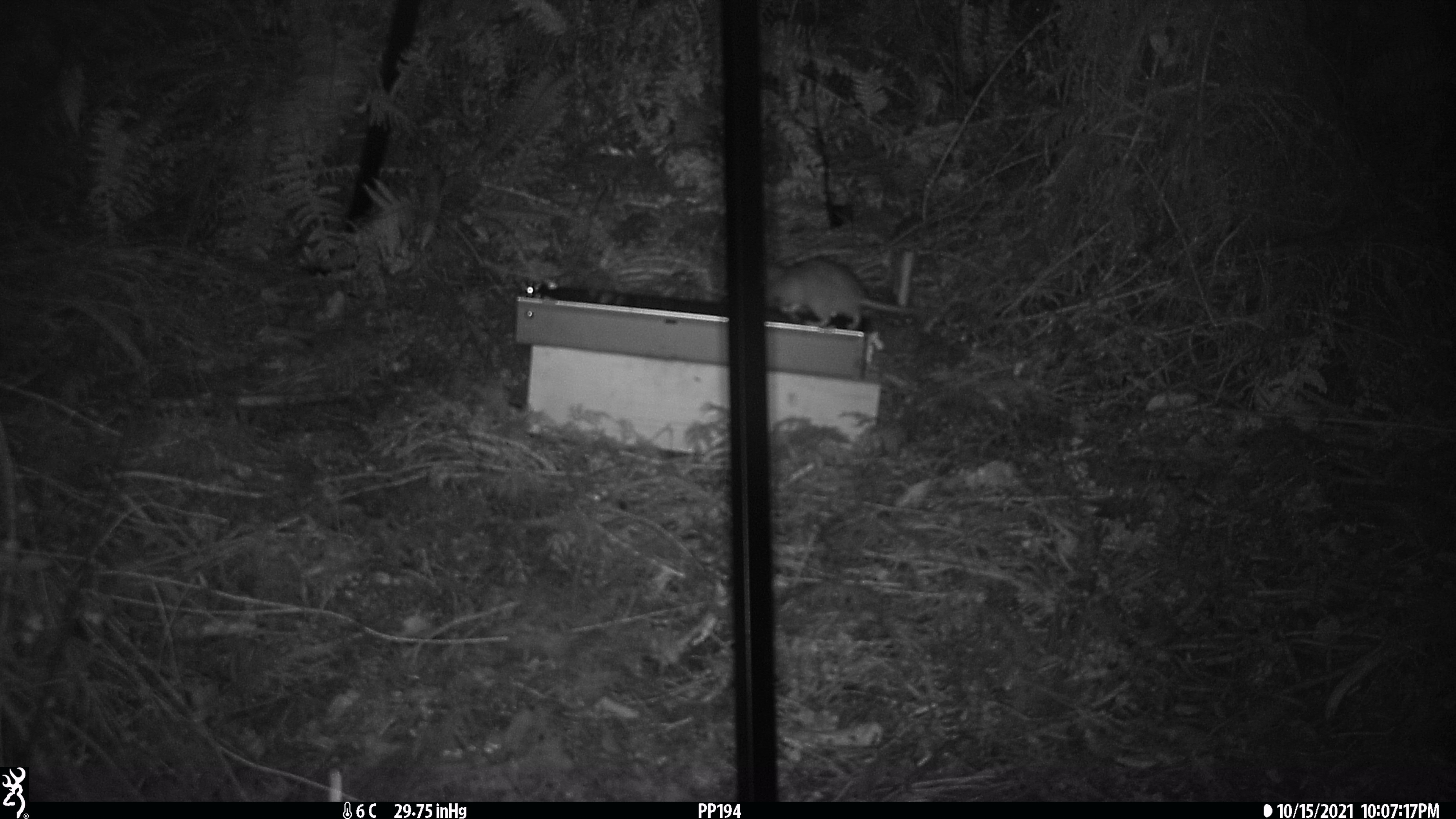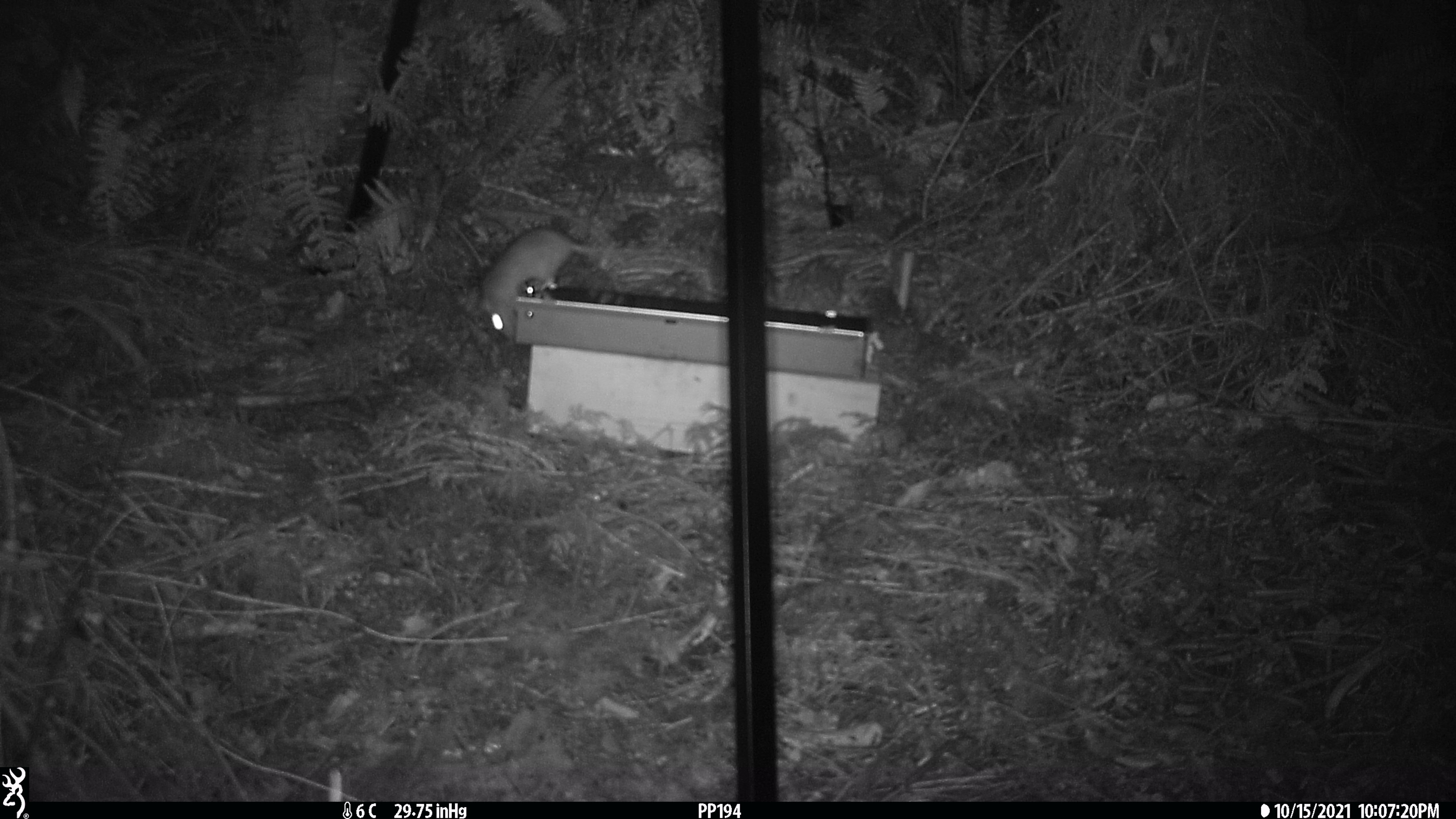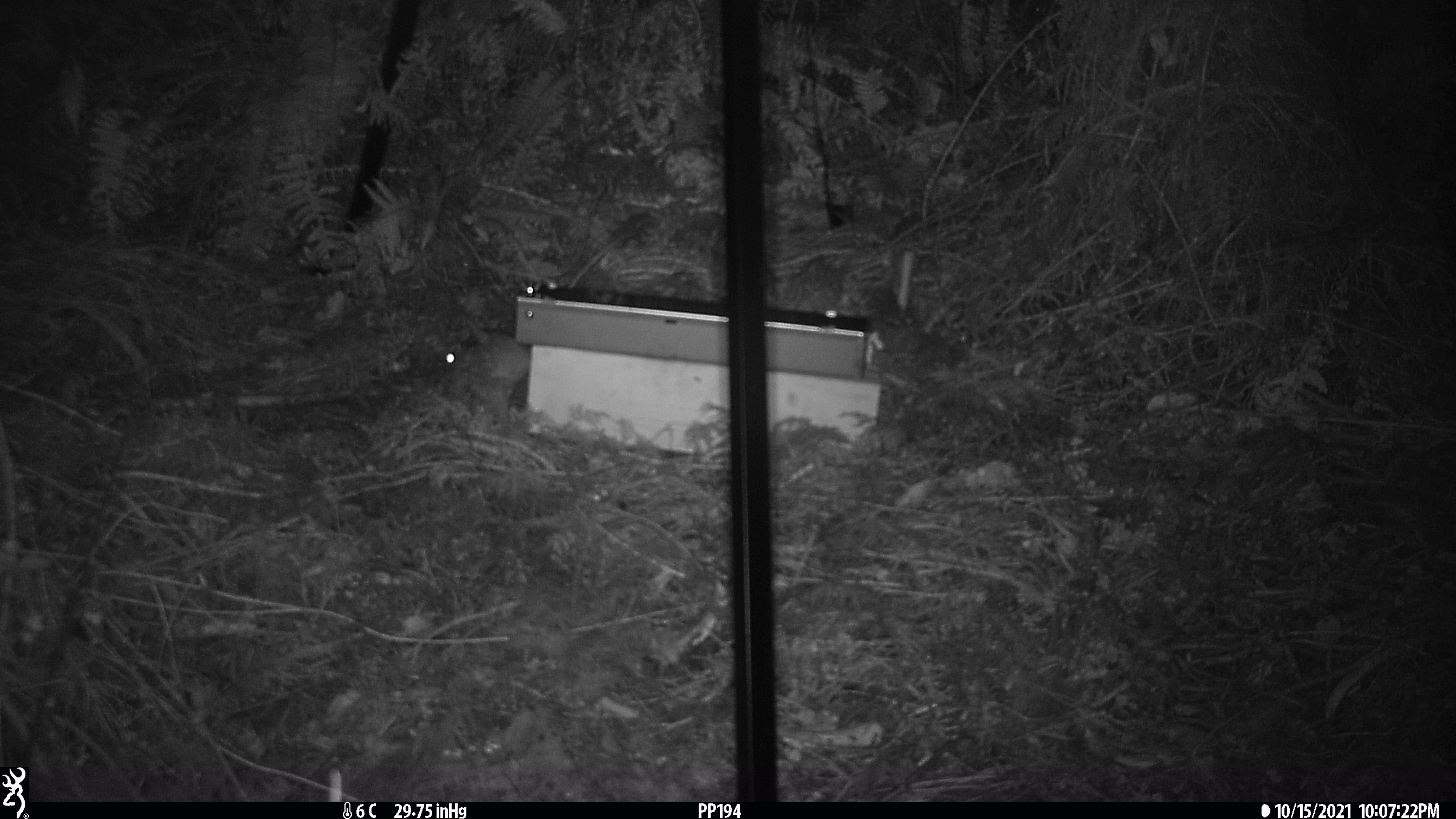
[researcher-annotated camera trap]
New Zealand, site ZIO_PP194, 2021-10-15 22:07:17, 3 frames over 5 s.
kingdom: Animalia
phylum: Chordata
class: Mammalia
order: Rodentia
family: Muridae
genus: Rattus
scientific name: Rattus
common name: rat